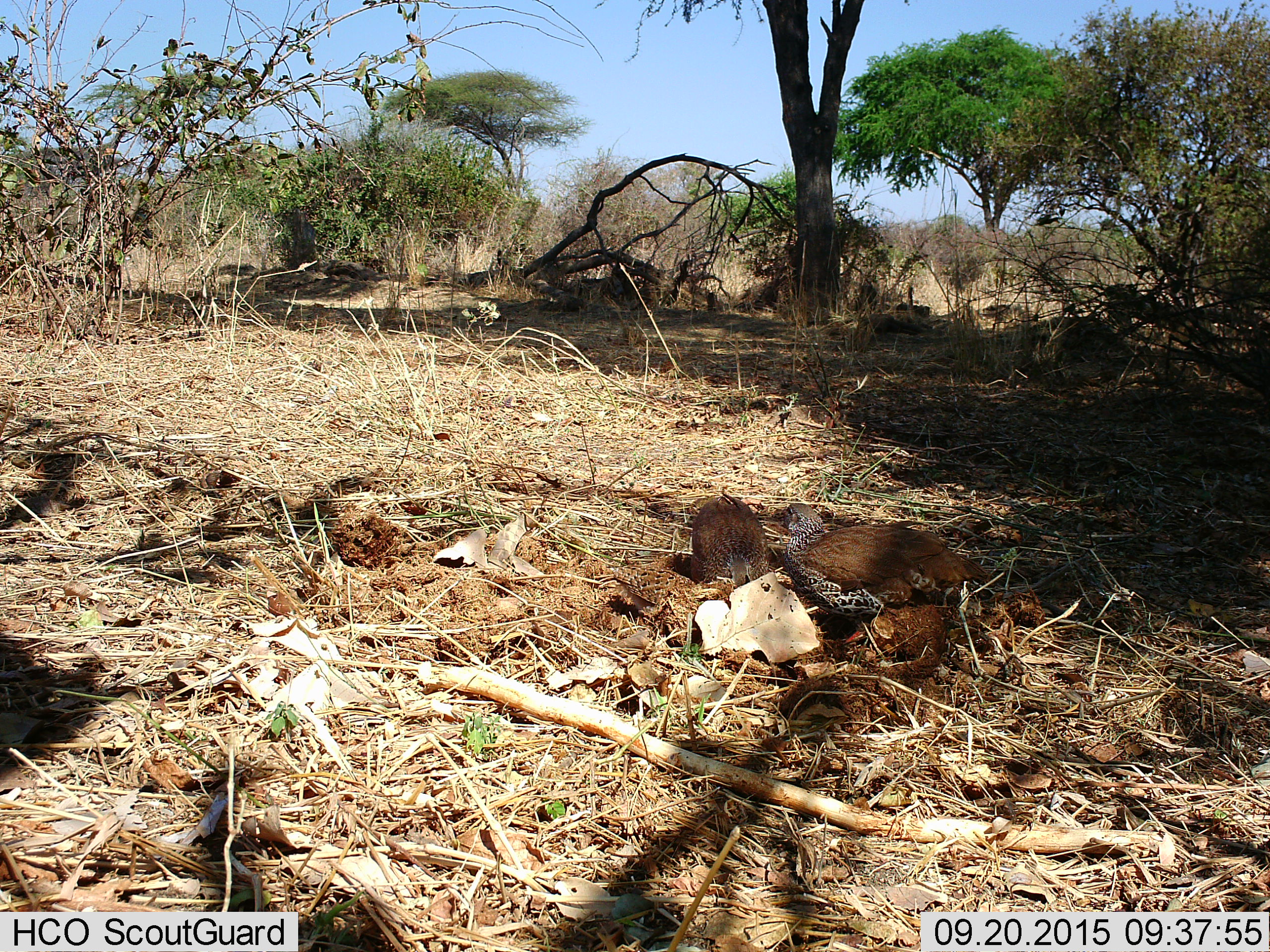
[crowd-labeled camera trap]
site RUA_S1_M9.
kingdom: Animalia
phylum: Chordata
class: Aves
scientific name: Aves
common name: bird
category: birdother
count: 2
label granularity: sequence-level